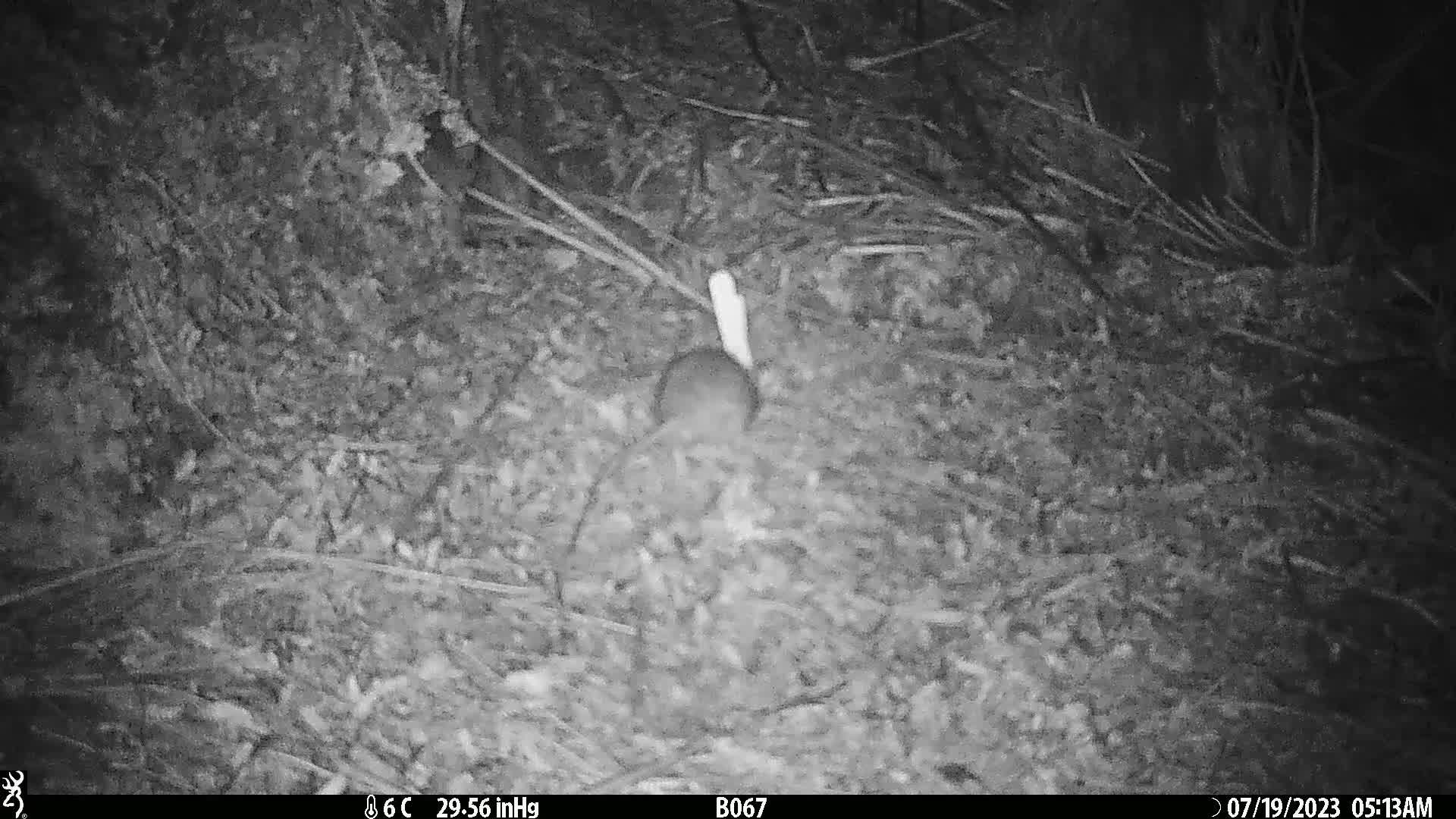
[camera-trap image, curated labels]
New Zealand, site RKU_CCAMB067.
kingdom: Animalia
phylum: Chordata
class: Mammalia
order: Rodentia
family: Muridae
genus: Rattus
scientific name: Rattus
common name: rat